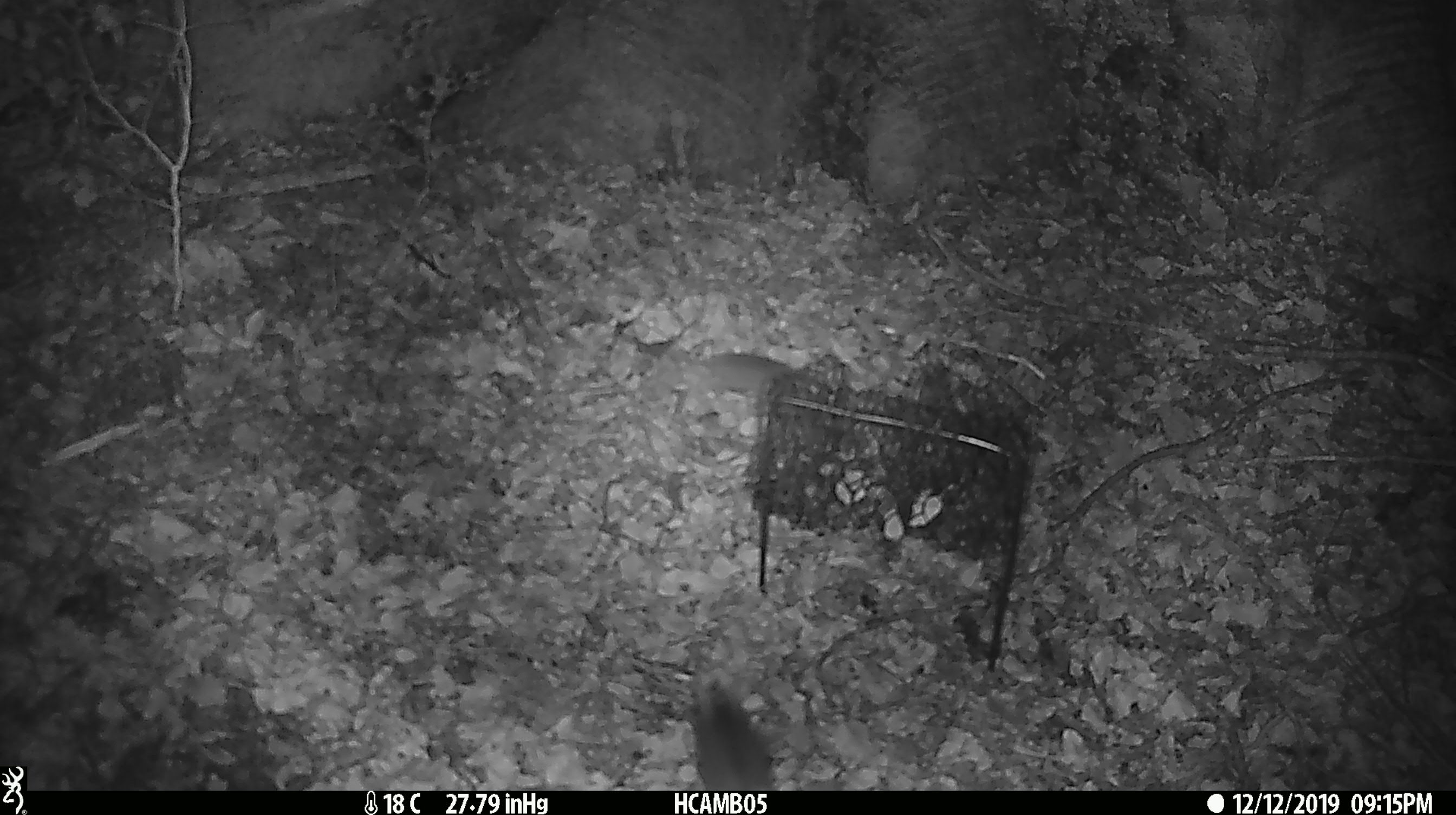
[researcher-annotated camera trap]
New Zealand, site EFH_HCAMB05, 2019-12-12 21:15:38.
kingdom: Animalia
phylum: Chordata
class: Mammalia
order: Rodentia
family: Muridae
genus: Mus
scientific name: Mus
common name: mouse